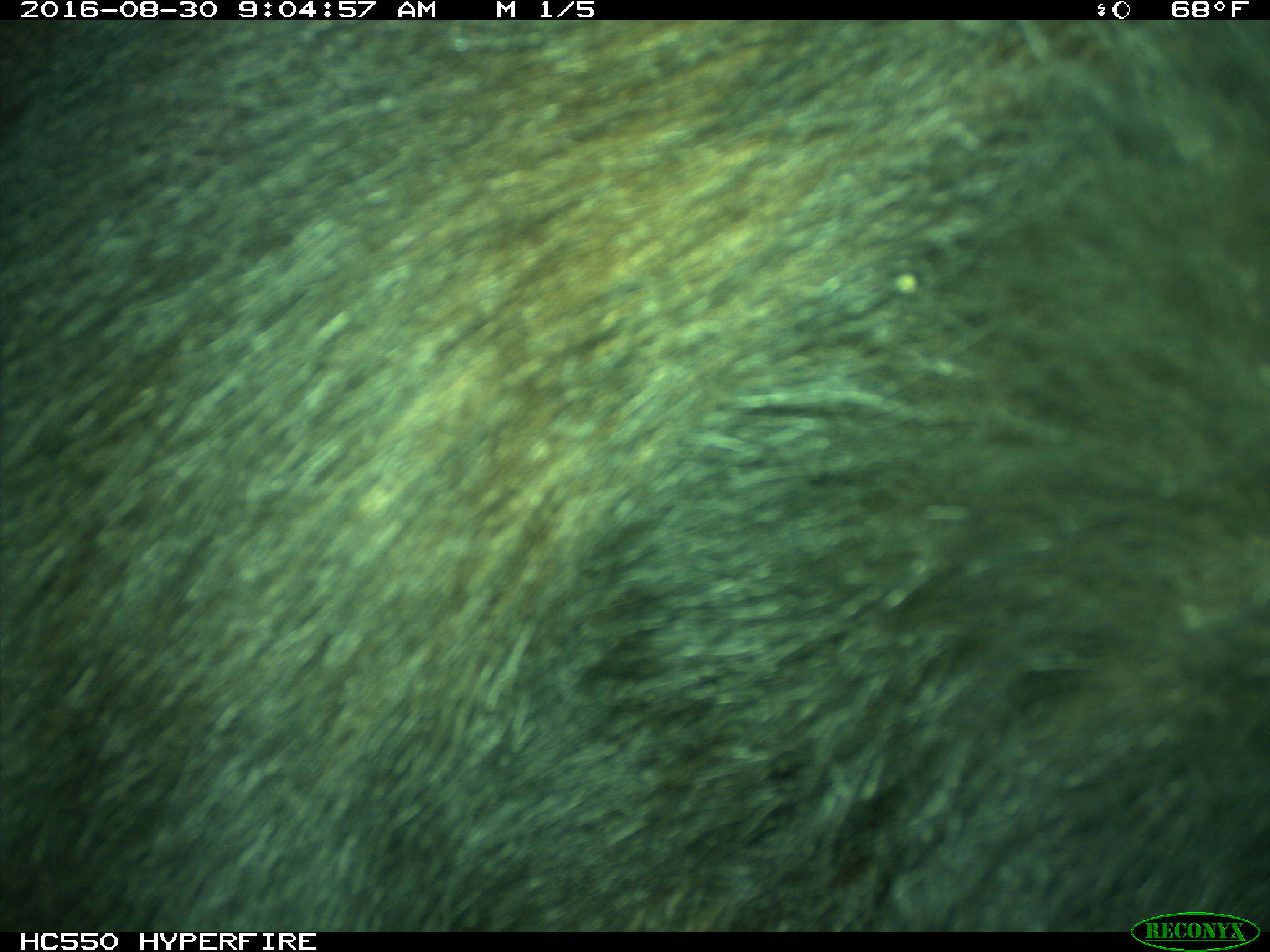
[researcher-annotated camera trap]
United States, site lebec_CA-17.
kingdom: Animalia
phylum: Chordata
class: Mammalia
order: Carnivora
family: Ursidae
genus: Ursus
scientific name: Ursus americanus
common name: american black bear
Ursus americanus (american black bear).